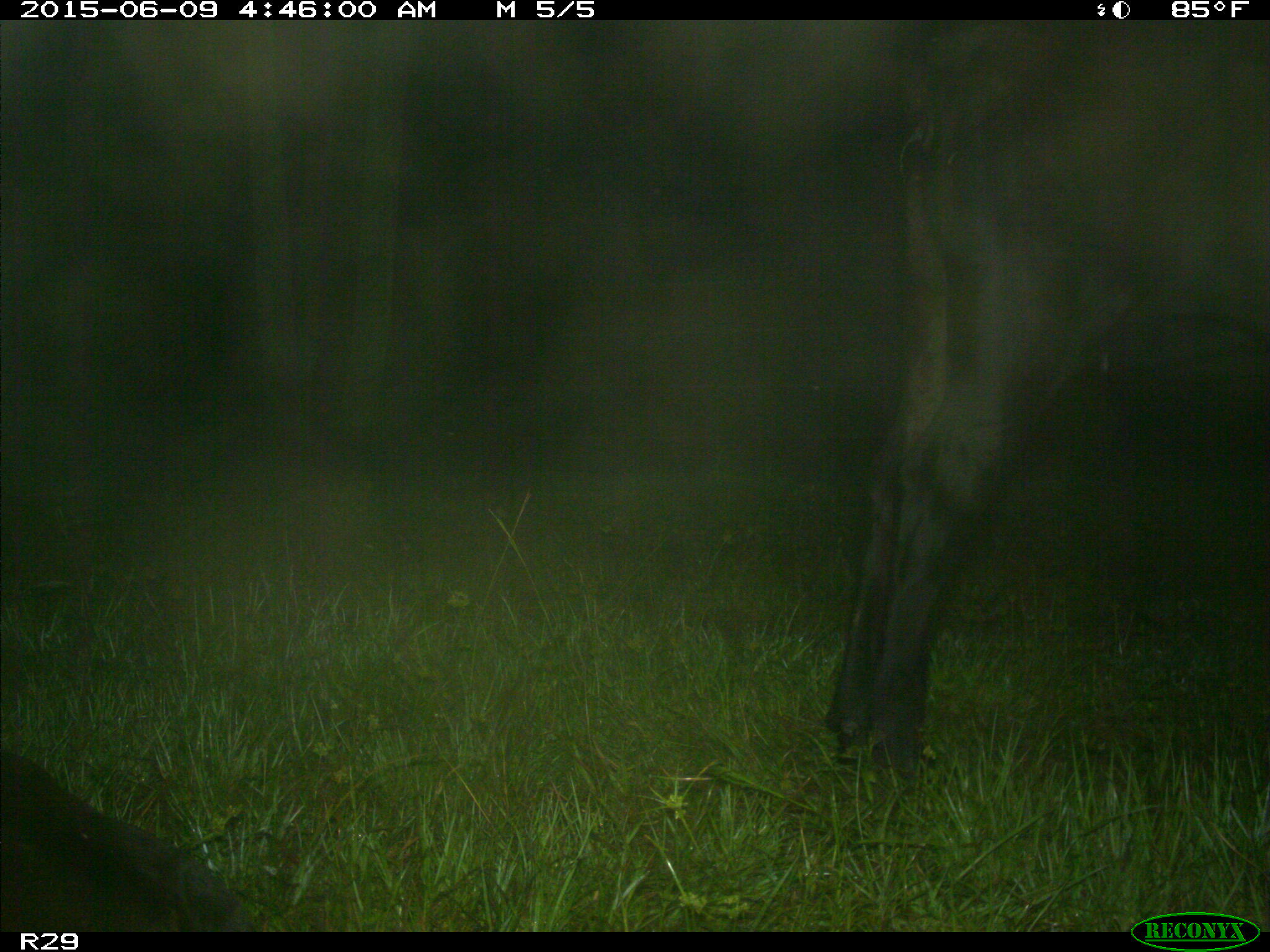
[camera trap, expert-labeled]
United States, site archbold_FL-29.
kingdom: Animalia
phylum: Chordata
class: Mammalia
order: Artiodactyla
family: Bovidae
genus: Bos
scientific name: Bos taurus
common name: domestic cow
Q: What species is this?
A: Bos taurus (domestic cow).